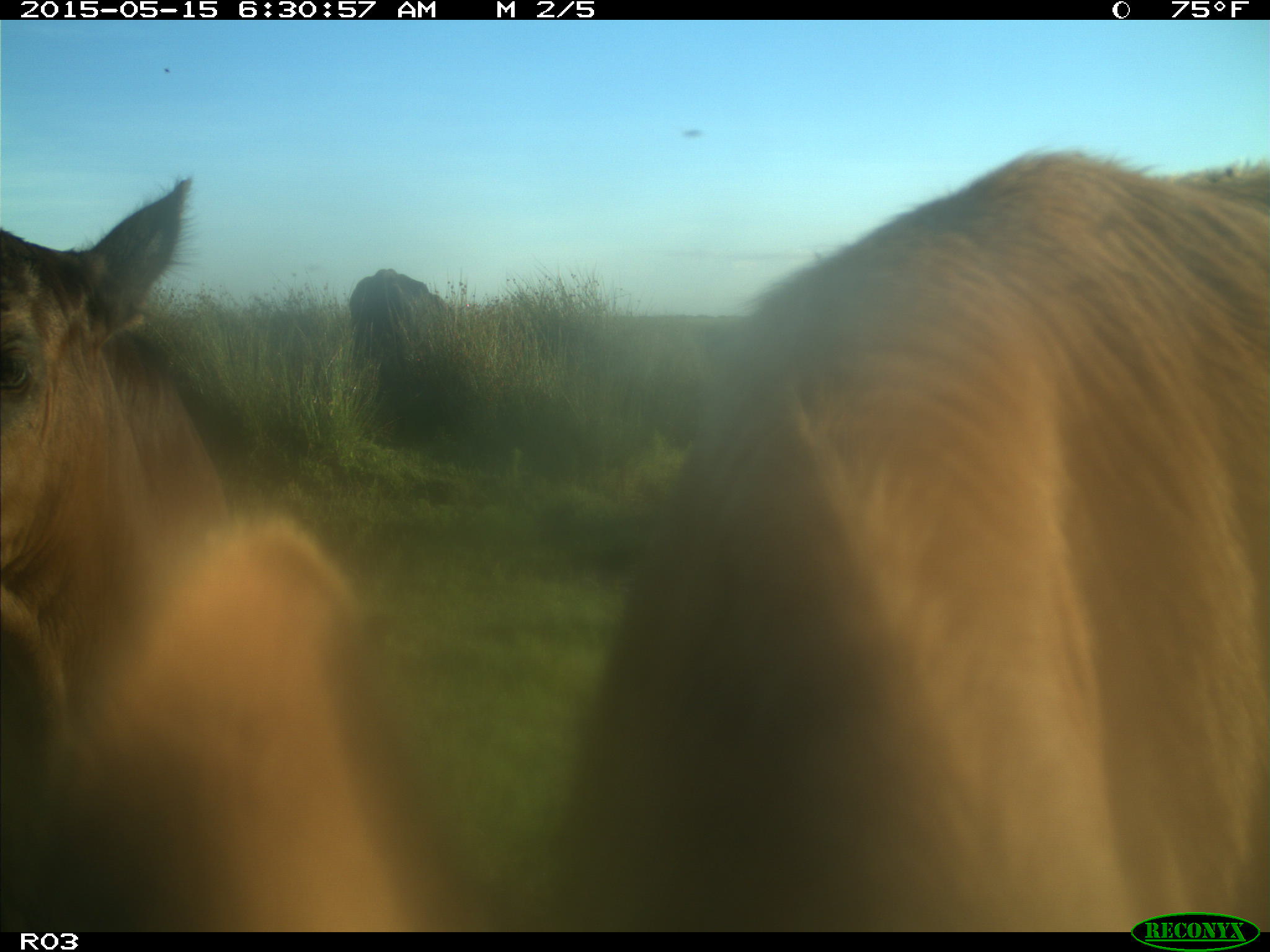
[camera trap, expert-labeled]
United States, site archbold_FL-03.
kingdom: Animalia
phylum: Chordata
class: Mammalia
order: Artiodactyla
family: Bovidae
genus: Bos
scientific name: Bos taurus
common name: domestic cow